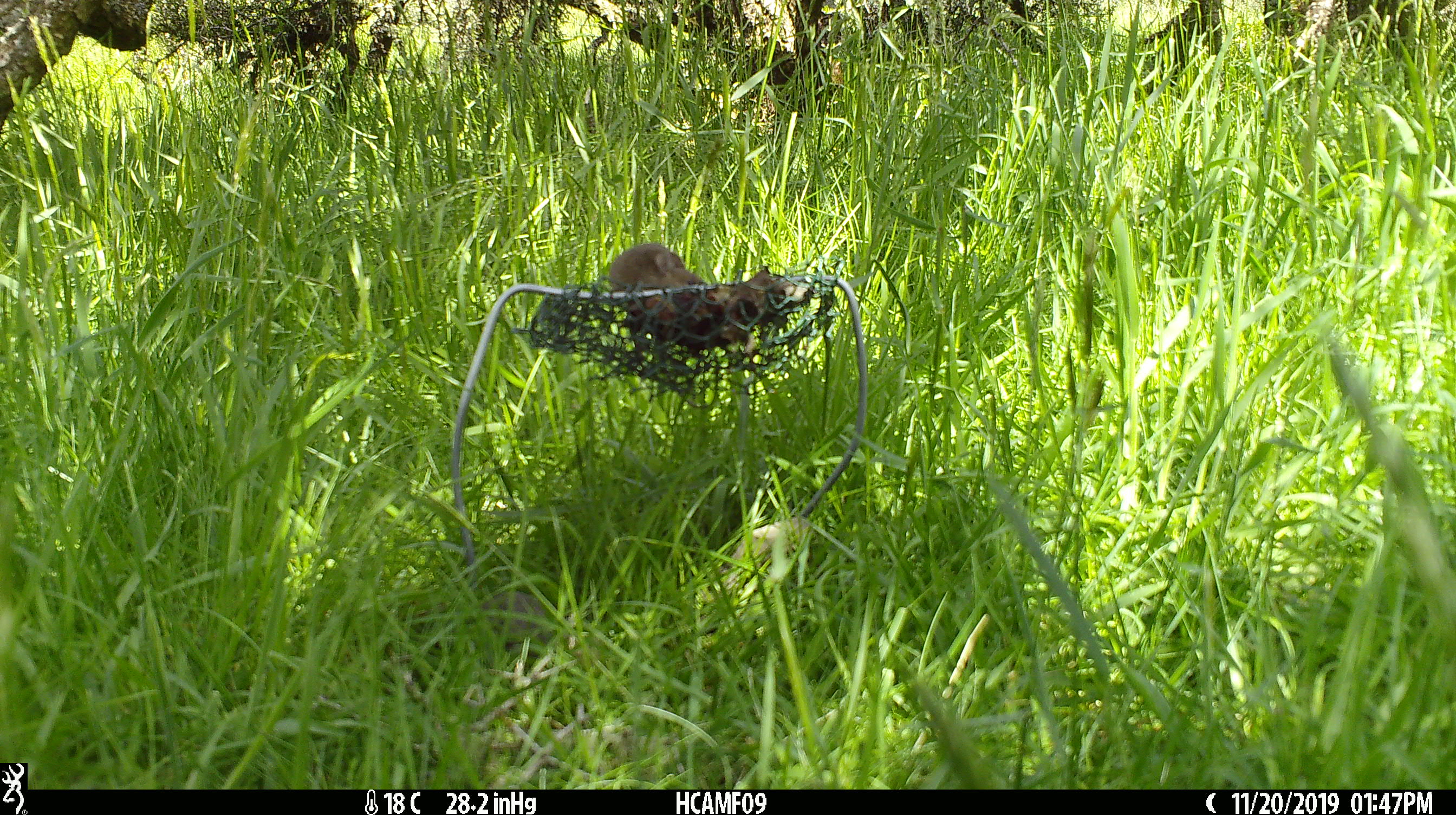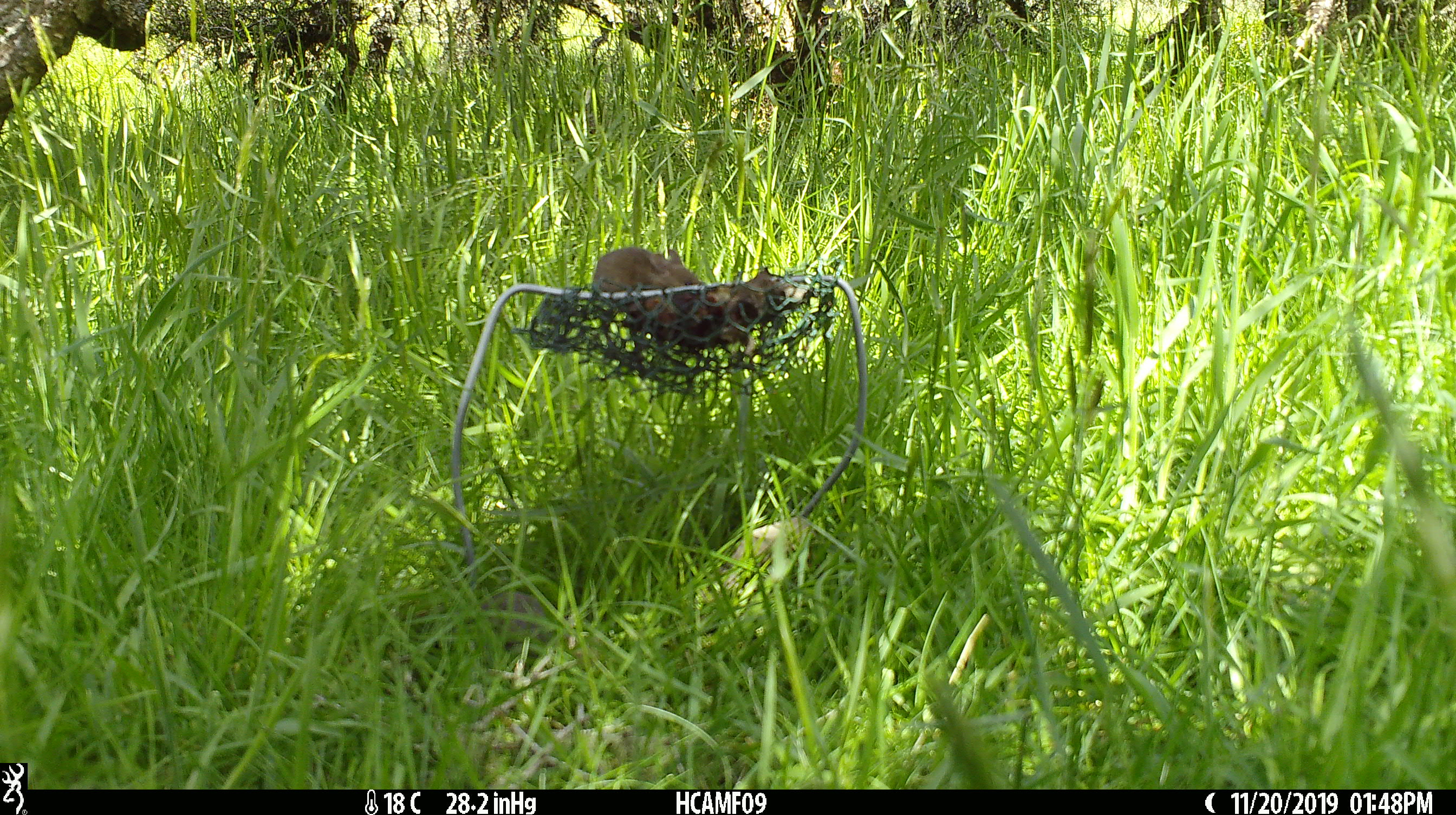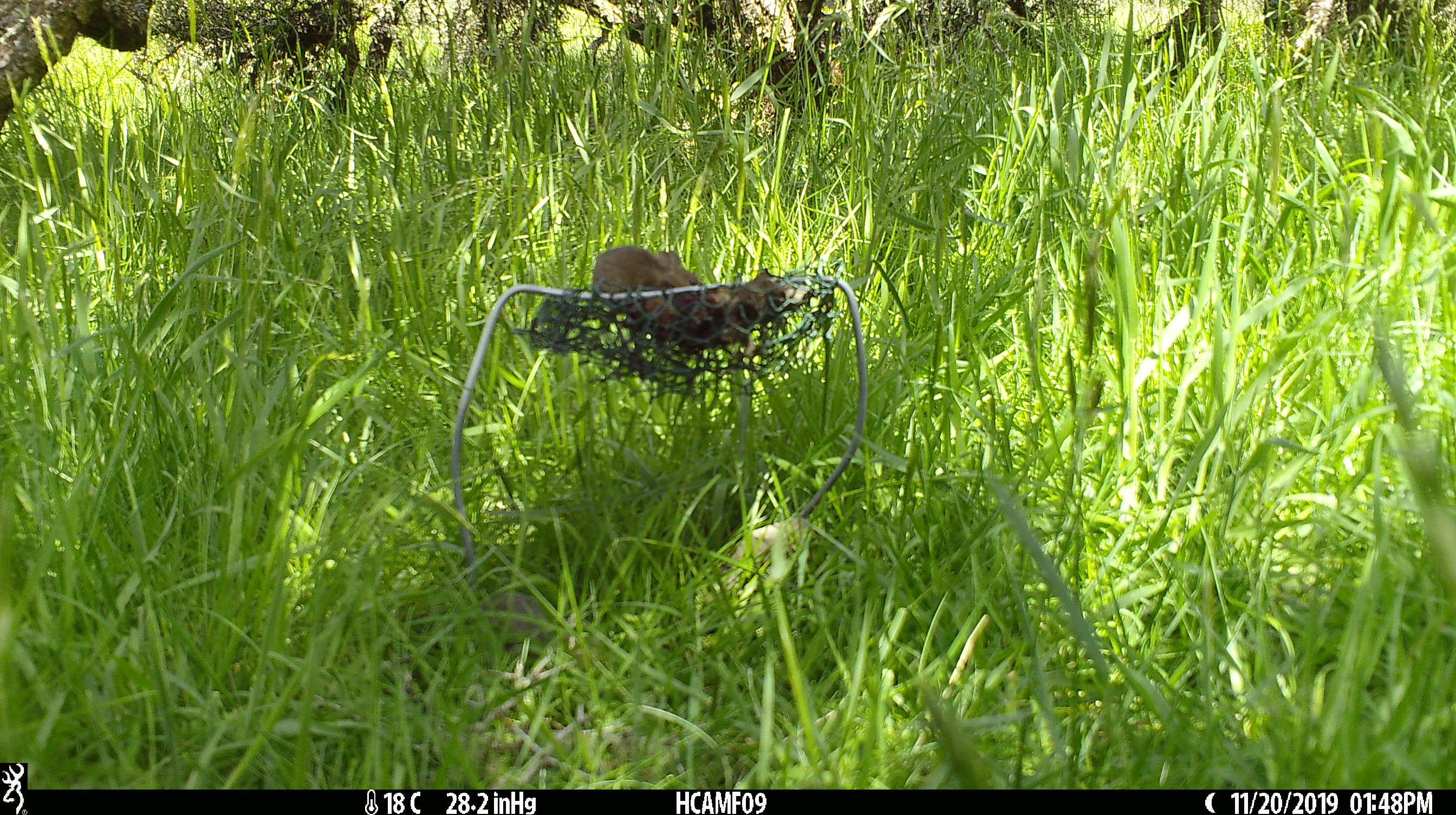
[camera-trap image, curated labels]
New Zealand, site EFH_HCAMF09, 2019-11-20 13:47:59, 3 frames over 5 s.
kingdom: Animalia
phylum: Chordata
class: Mammalia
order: Rodentia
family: Muridae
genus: Mus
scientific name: Mus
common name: mouse